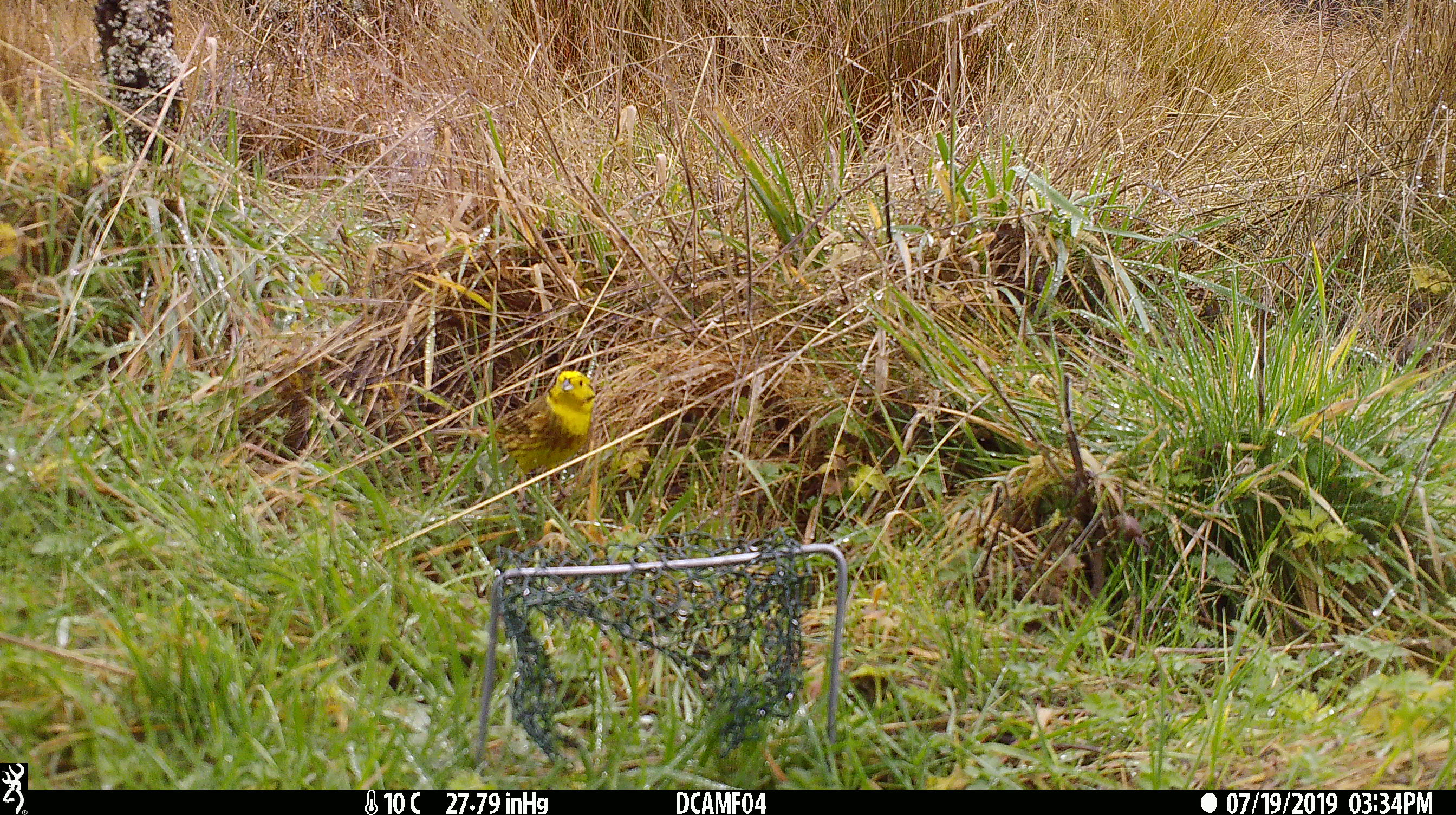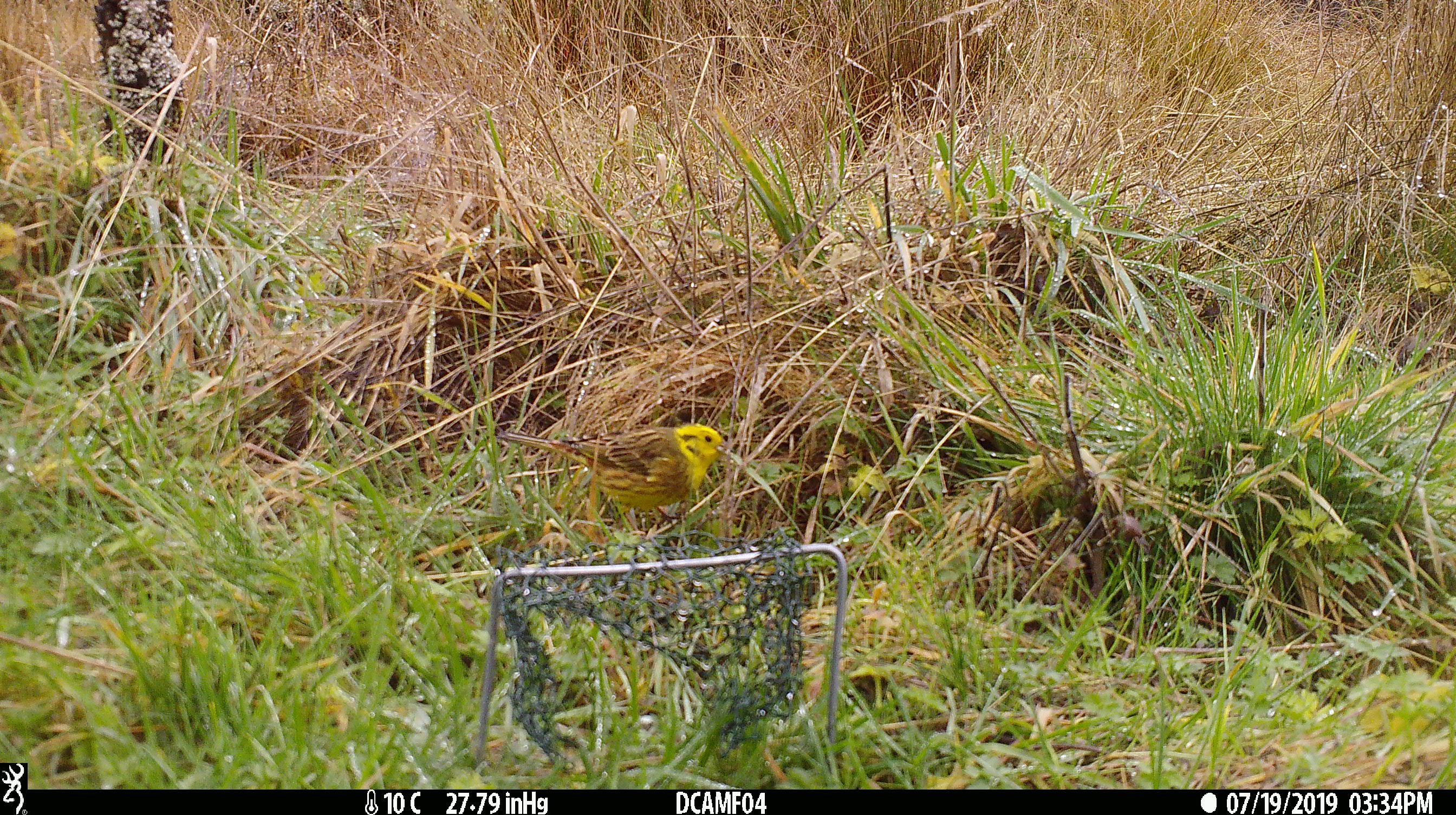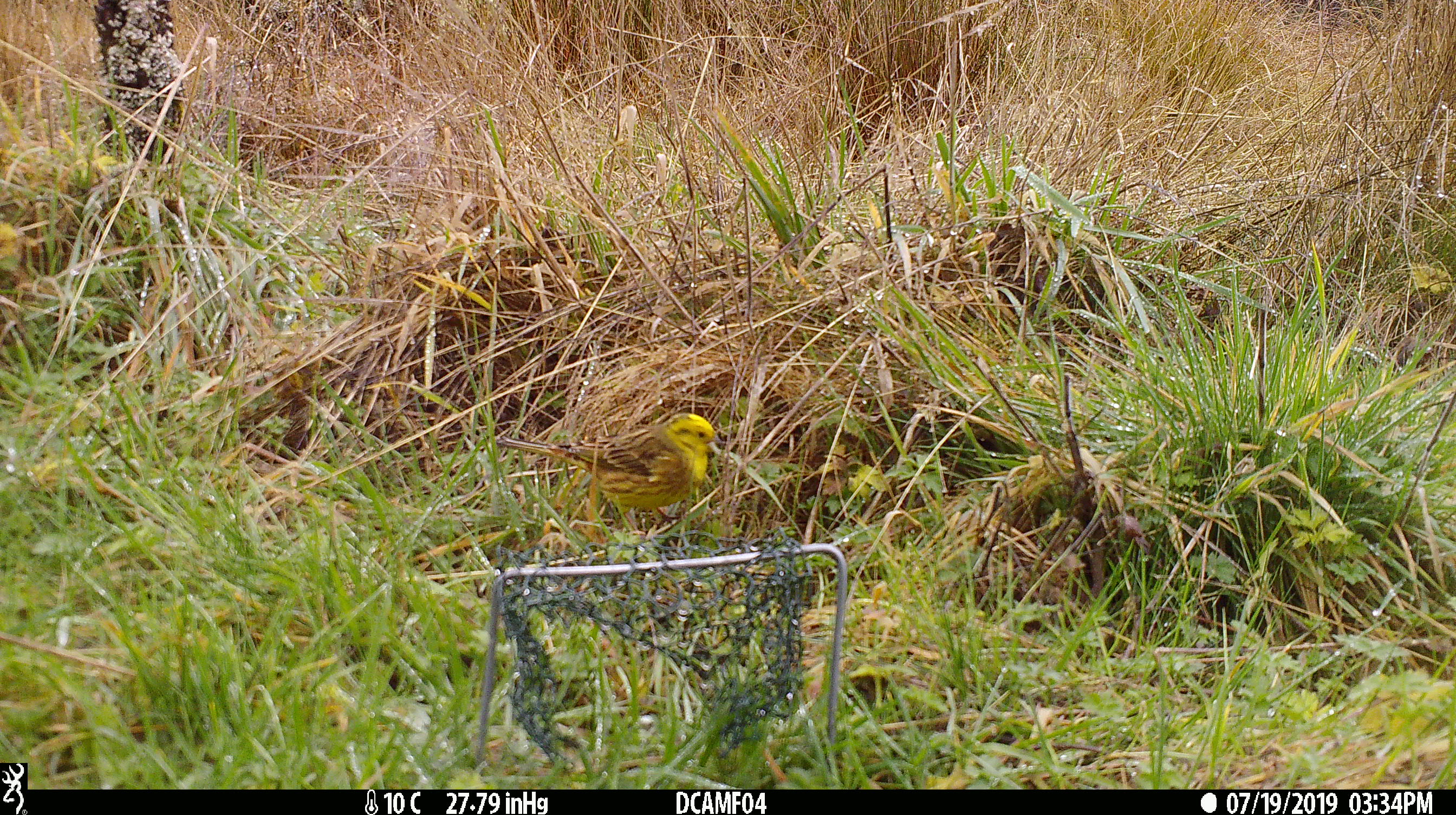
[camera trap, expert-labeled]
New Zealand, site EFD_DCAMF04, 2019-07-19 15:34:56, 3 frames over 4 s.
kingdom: Animalia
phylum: Chordata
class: Aves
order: Passeriformes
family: Emberizidae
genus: Emberiza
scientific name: Emberiza citrinella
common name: yellowhammer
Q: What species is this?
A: Yellowhammer (Emberiza citrinella).